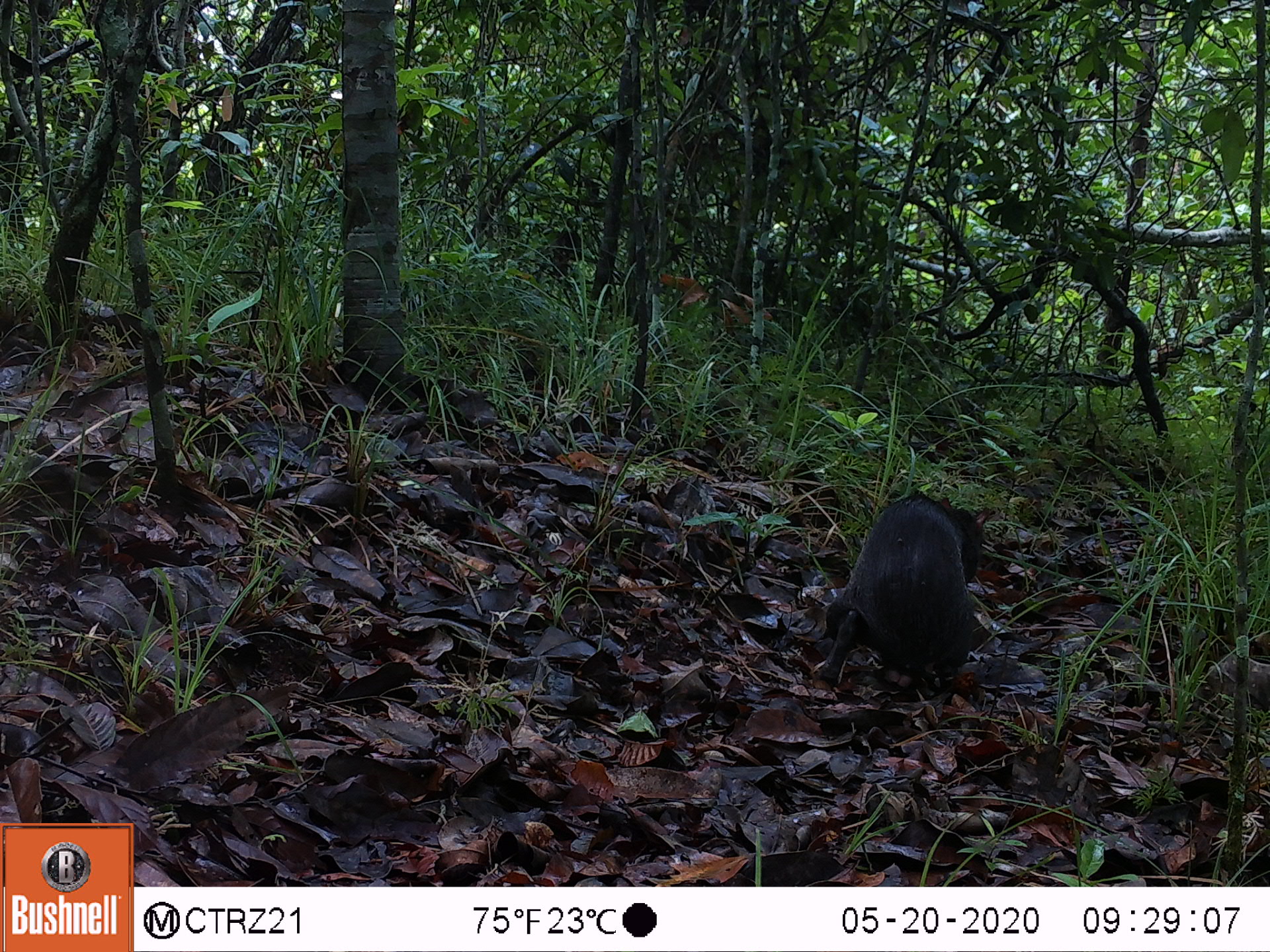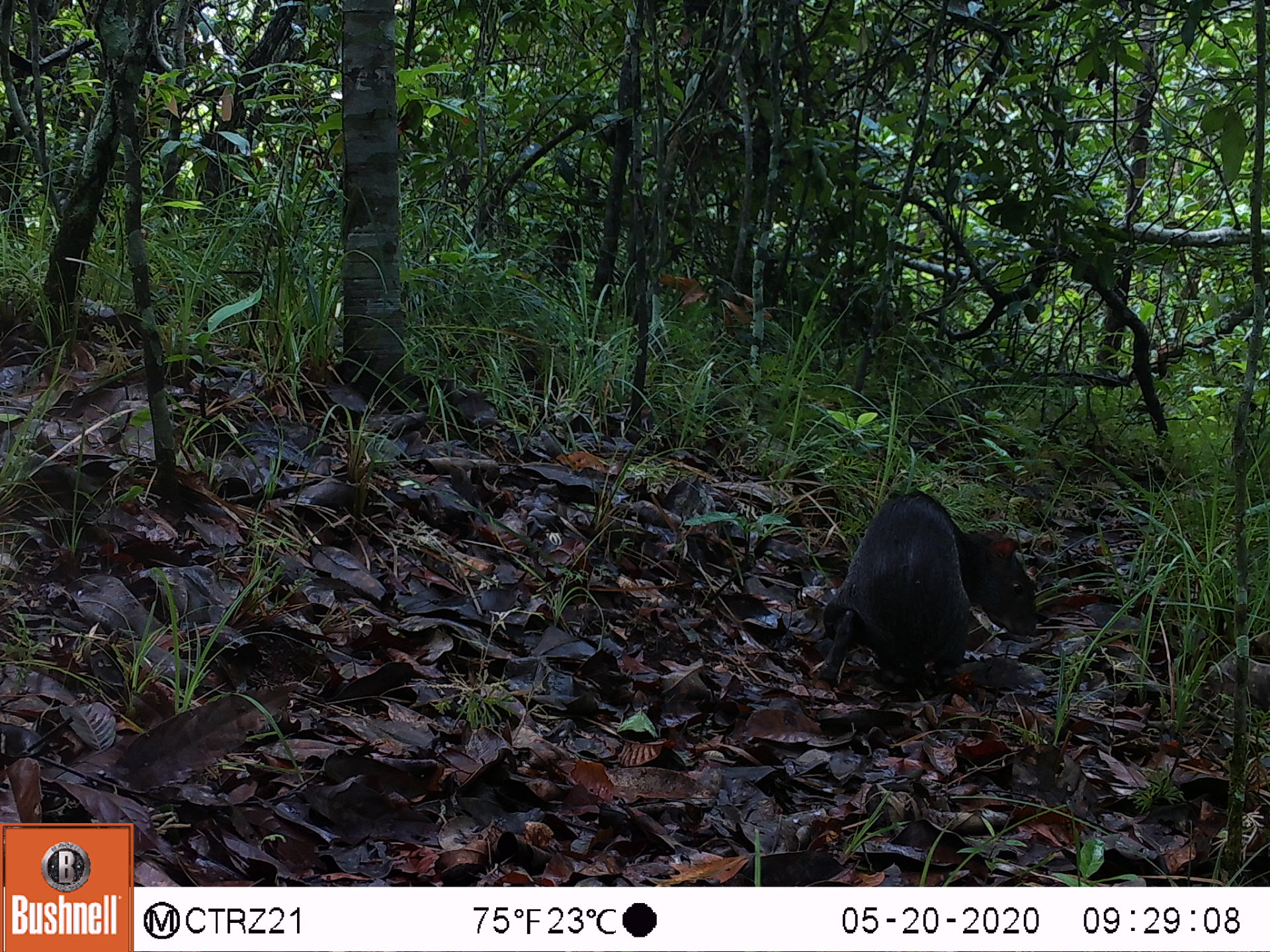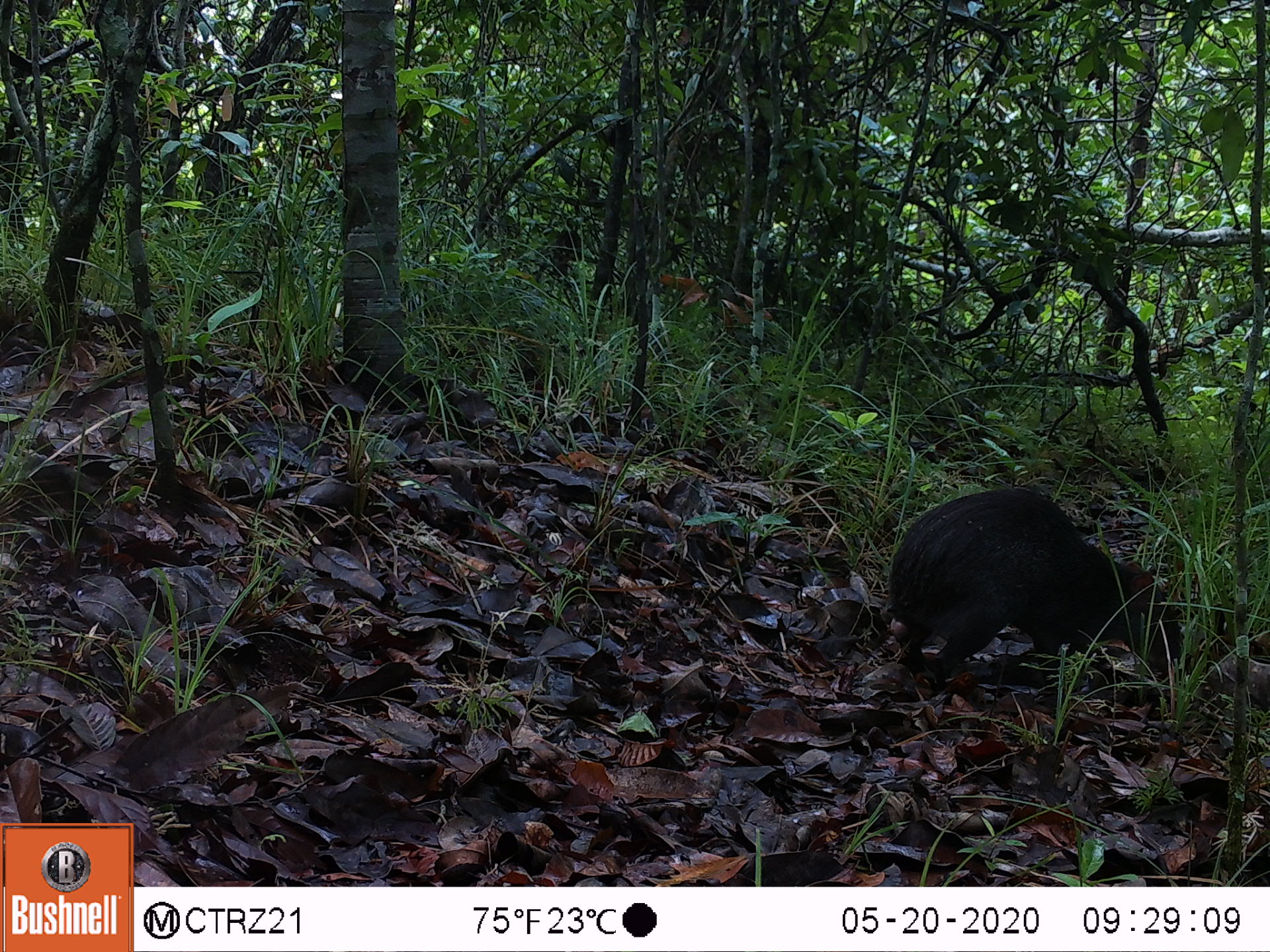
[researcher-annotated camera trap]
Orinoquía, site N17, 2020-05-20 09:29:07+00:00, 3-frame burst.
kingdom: Animalia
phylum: Chordata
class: Mammalia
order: Rodentia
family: Dasyproctidae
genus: Dasyprocta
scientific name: Dasyprocta fuliginosa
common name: black agouti